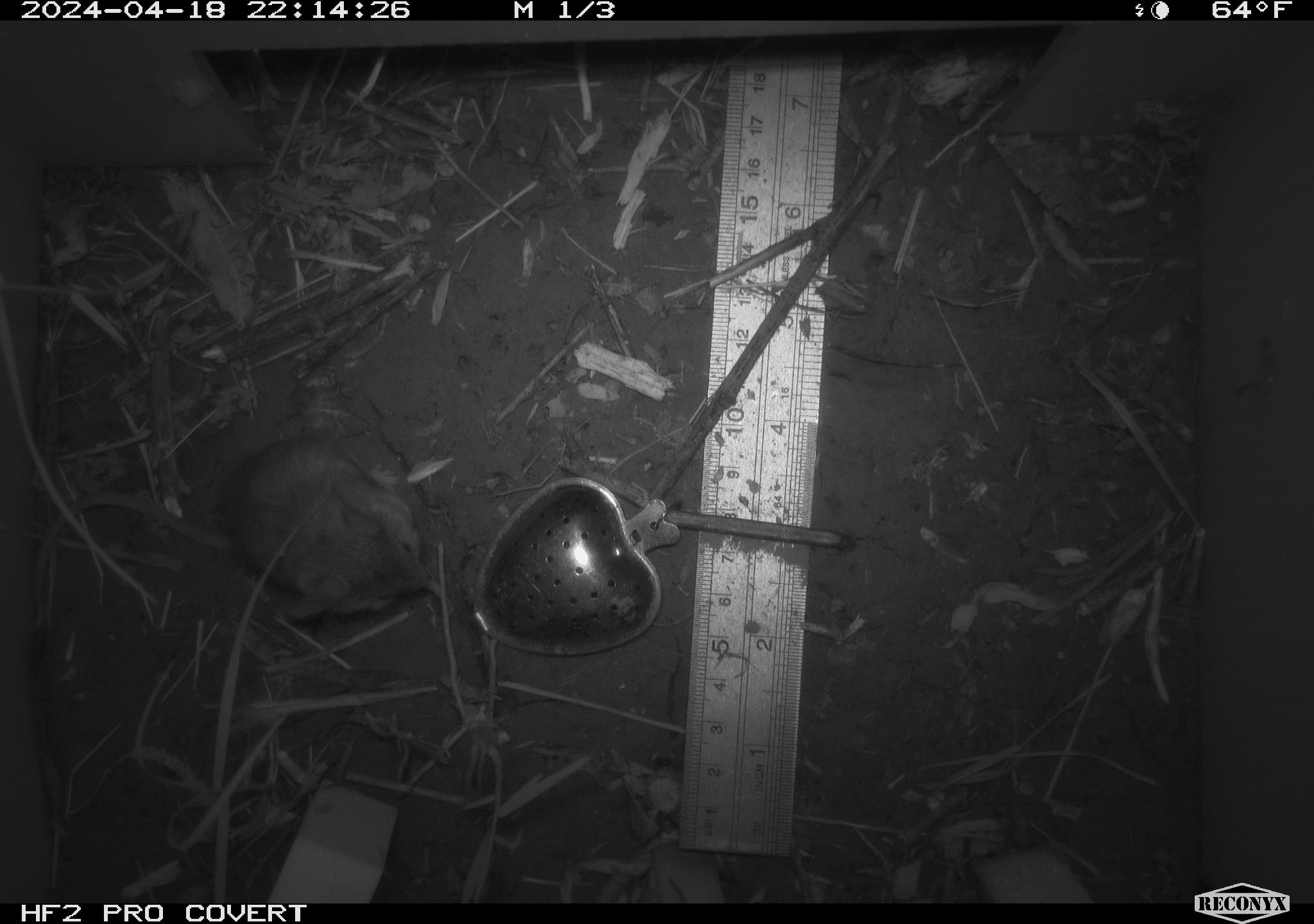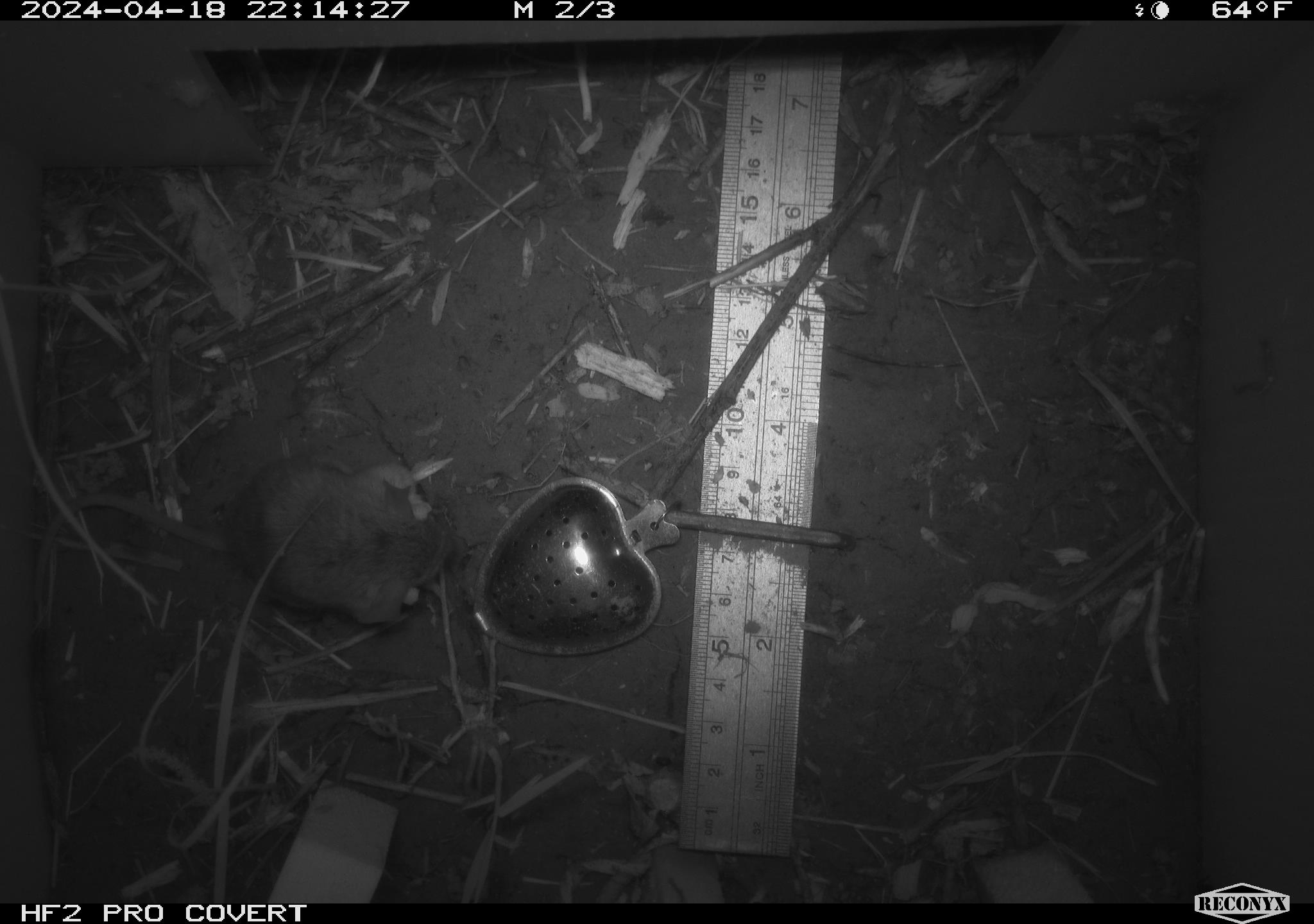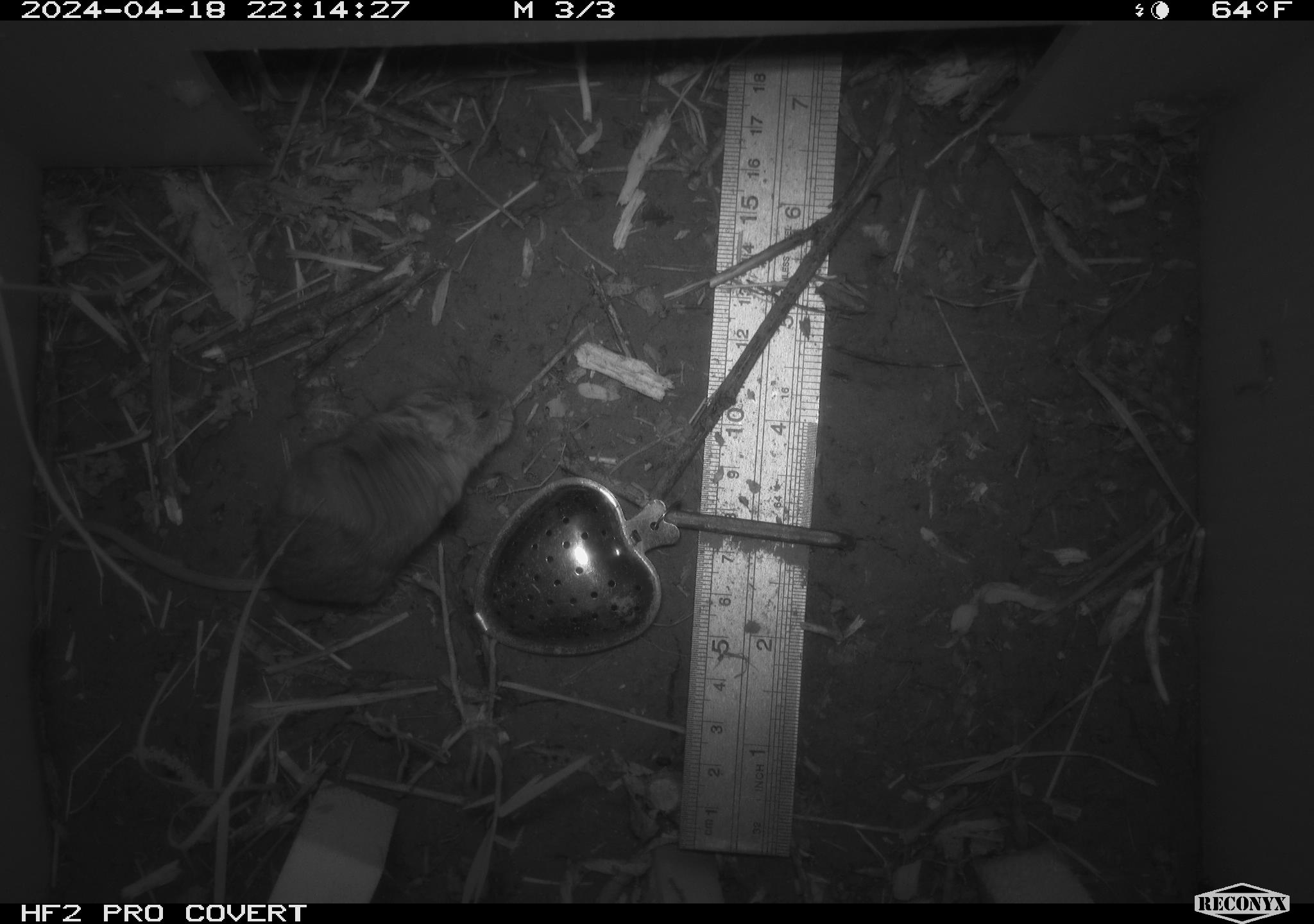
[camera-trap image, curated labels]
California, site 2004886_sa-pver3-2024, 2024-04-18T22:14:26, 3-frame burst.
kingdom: Animalia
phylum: Chordata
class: Mammalia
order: Rodentia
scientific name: Rodentia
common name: mouse species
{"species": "mouse species (Rodentia)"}